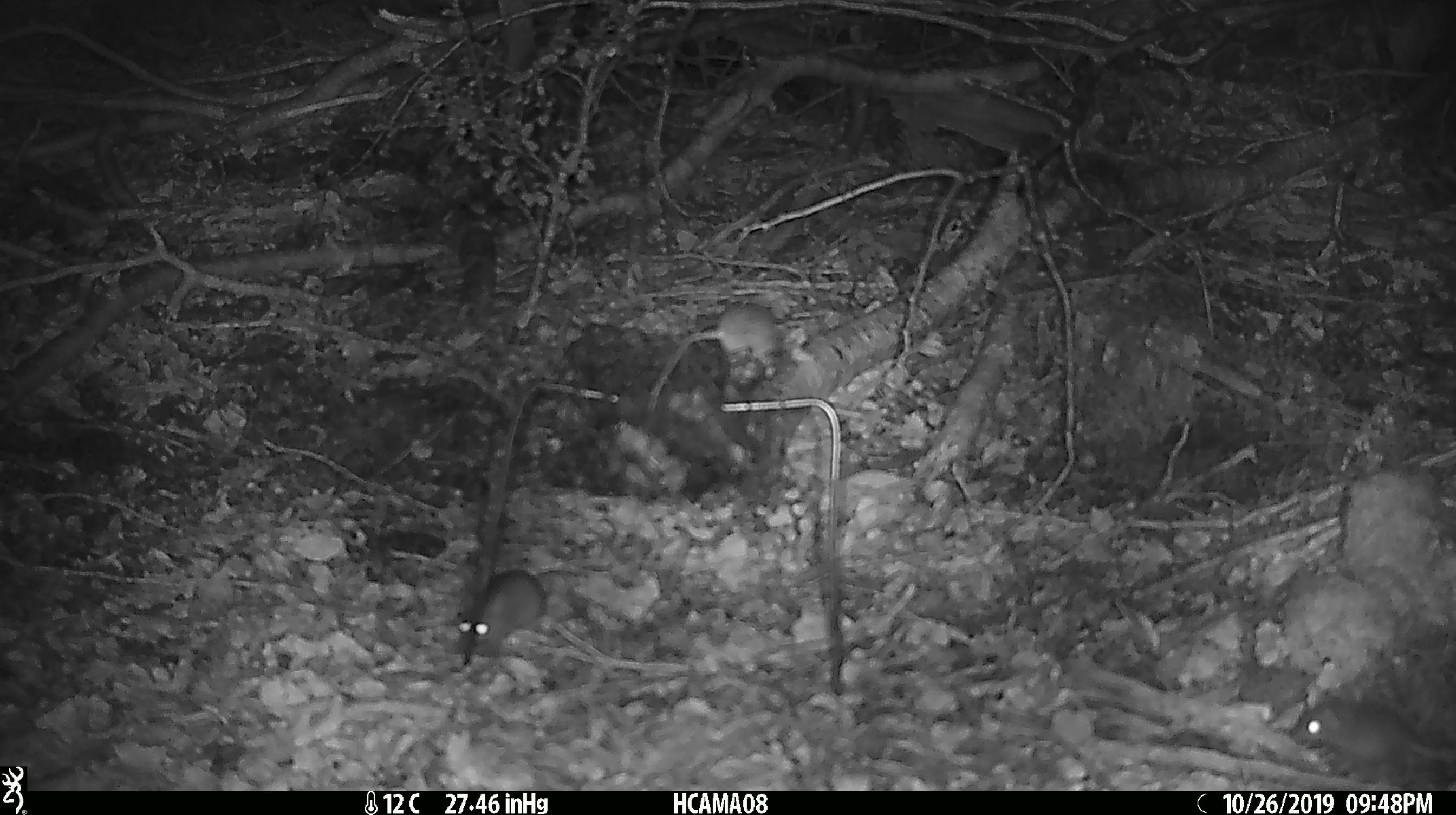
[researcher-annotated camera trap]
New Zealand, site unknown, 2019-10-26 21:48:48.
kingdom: Animalia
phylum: Chordata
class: Mammalia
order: Rodentia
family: Muridae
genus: Mus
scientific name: Mus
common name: mouse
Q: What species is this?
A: Mouse (Mus).